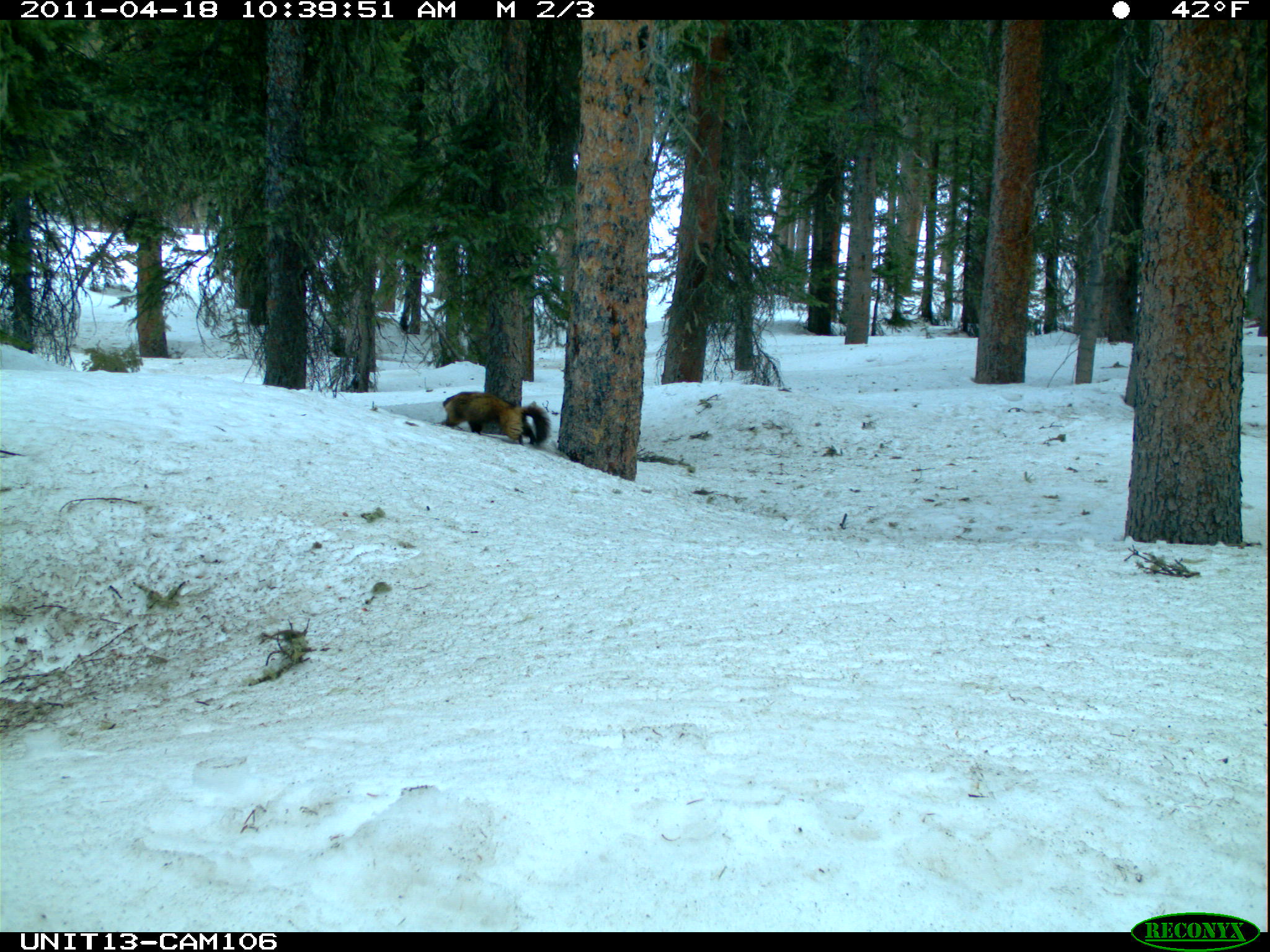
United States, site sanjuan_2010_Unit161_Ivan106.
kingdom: Animalia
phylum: Chordata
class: Mammalia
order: Rodentia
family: Sciuridae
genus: Marmota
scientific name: Marmota flaviventris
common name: yellow-bellied marmot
Marmota flaviventris (yellow-bellied marmot).